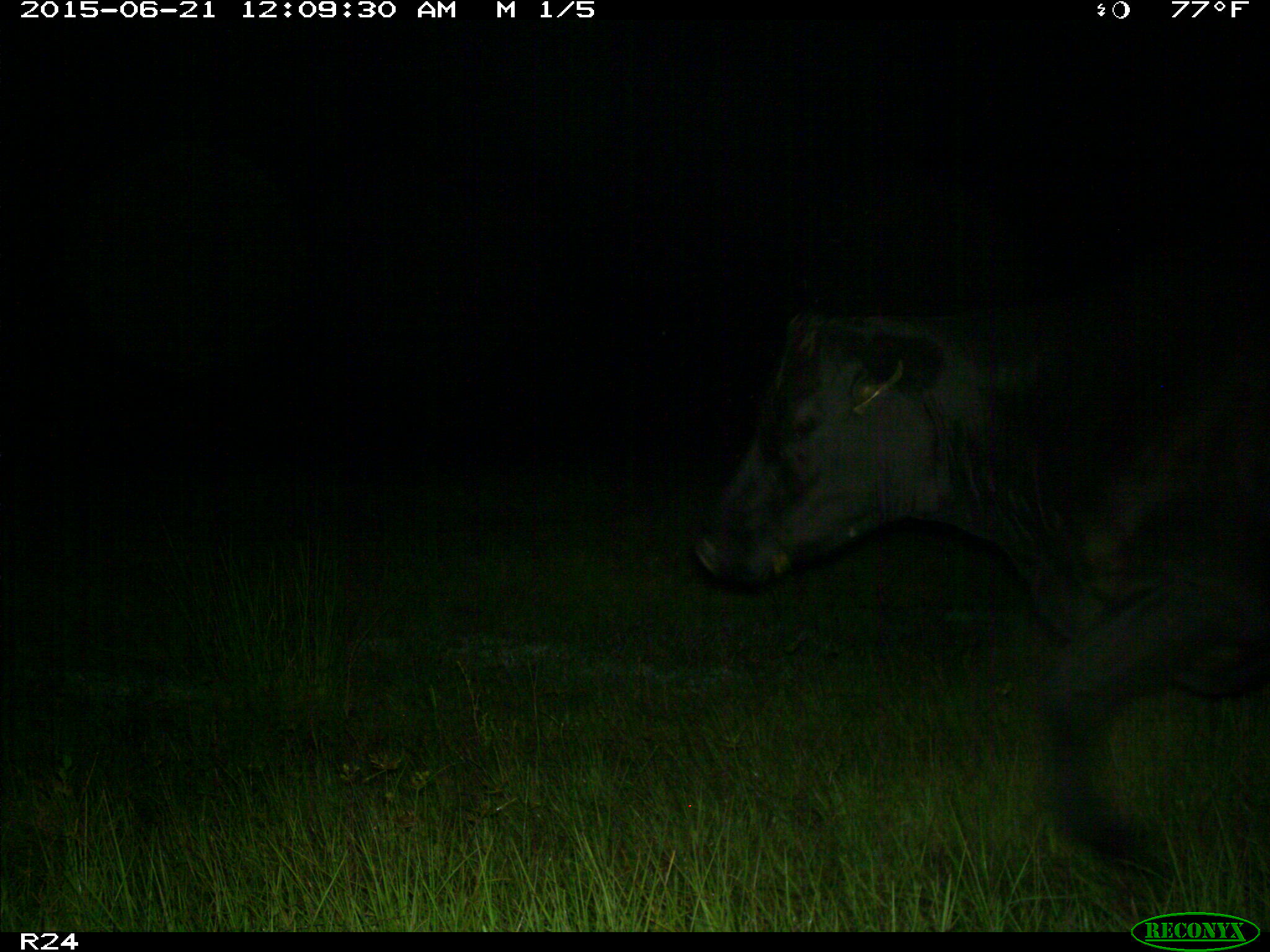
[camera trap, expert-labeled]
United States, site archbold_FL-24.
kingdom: Animalia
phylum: Chordata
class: Mammalia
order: Artiodactyla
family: Bovidae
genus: Bos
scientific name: Bos taurus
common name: domestic cow